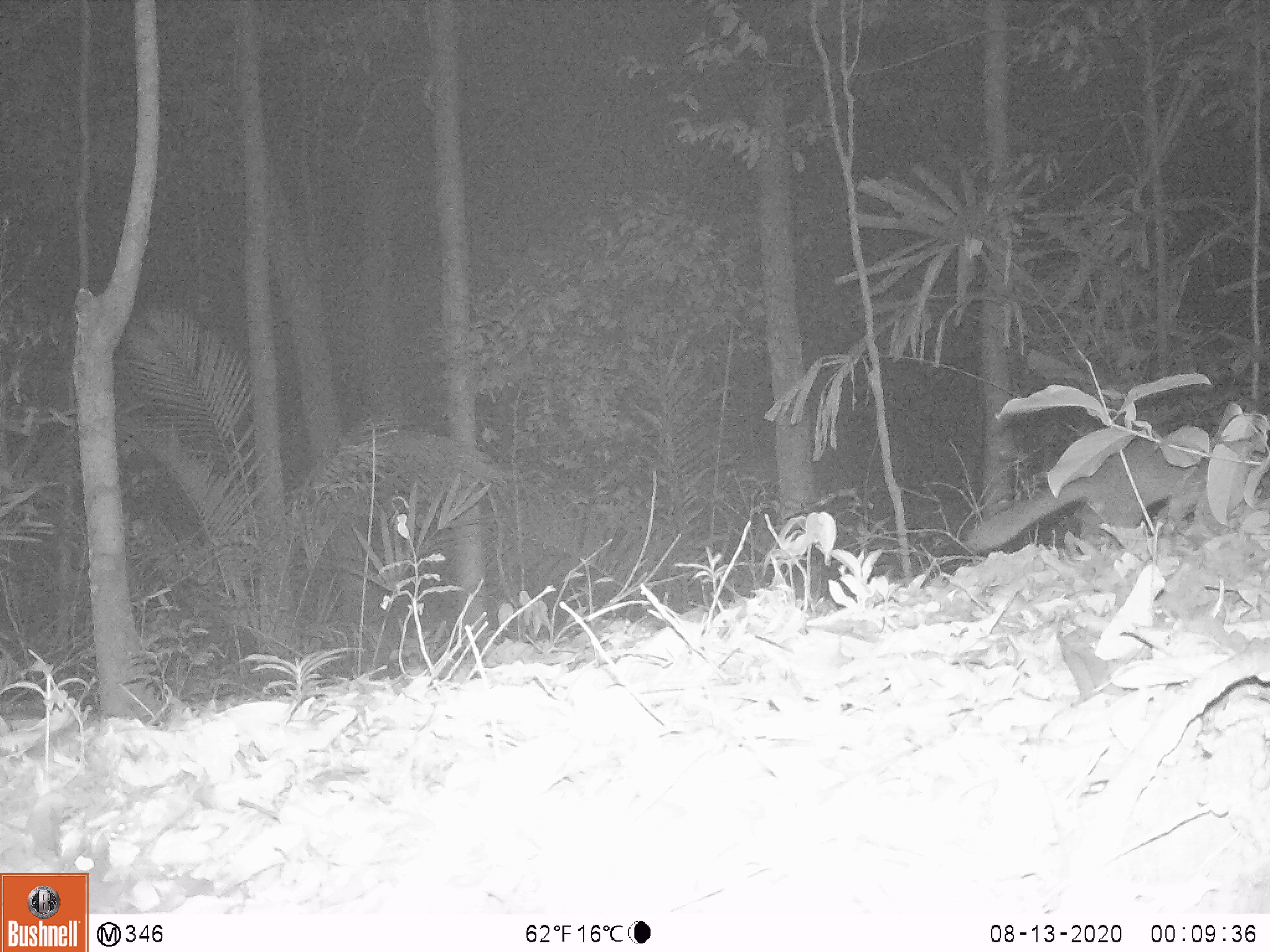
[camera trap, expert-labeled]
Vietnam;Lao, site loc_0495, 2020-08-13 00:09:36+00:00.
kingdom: Animalia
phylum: Chordata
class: Mammalia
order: Carnivora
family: Mustelidae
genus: Melogale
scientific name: Melogale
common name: ferret badger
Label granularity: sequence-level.